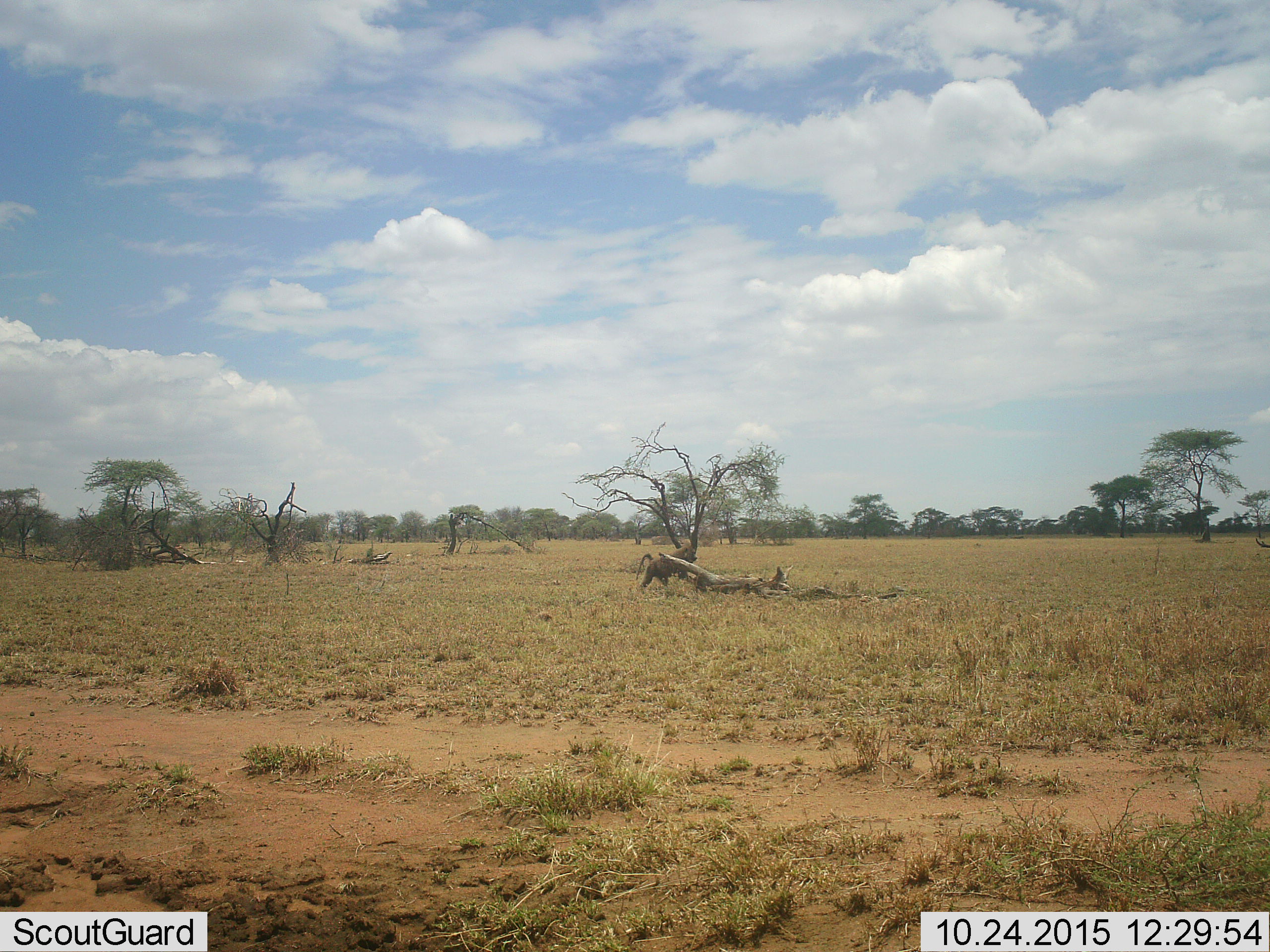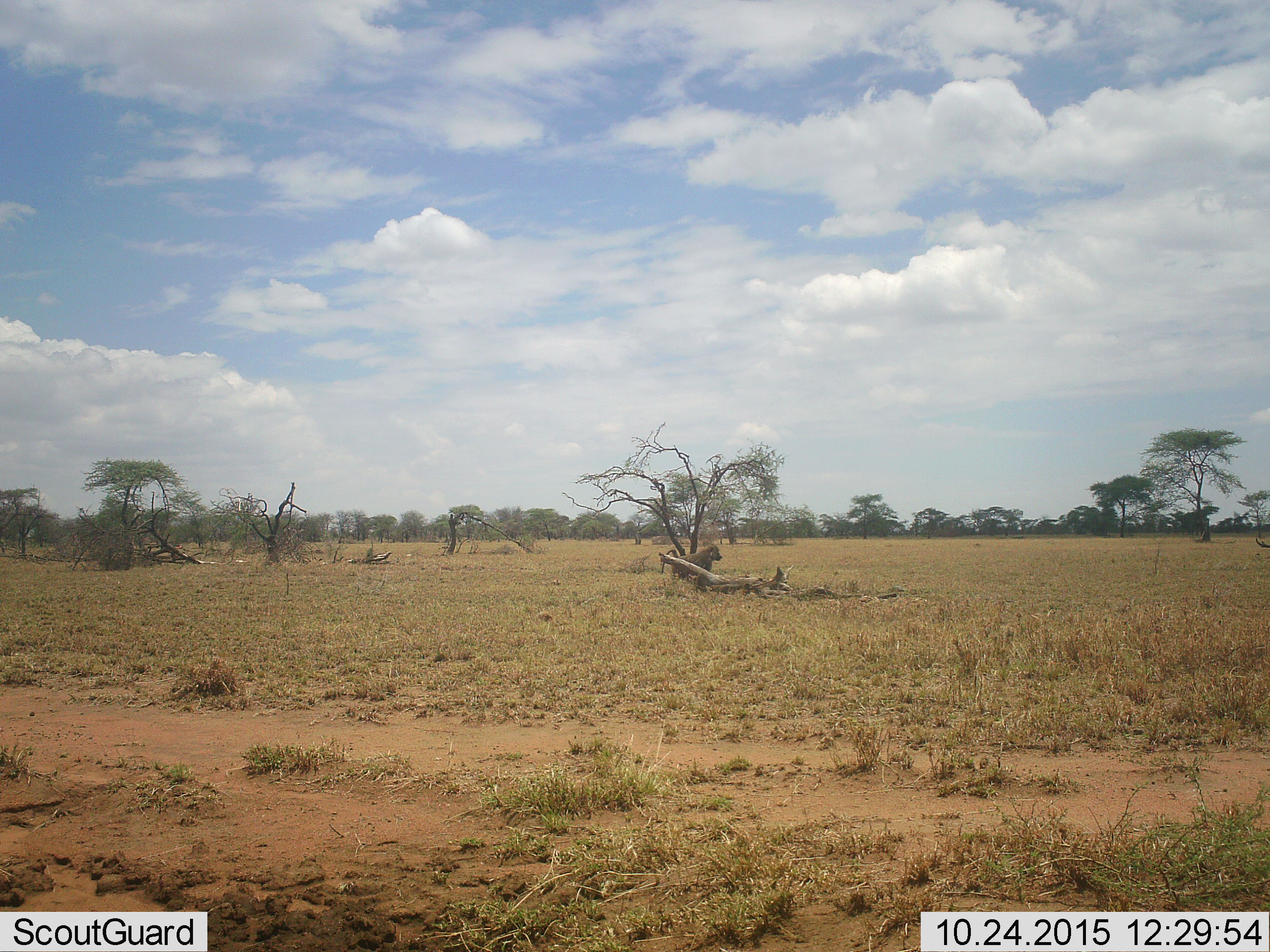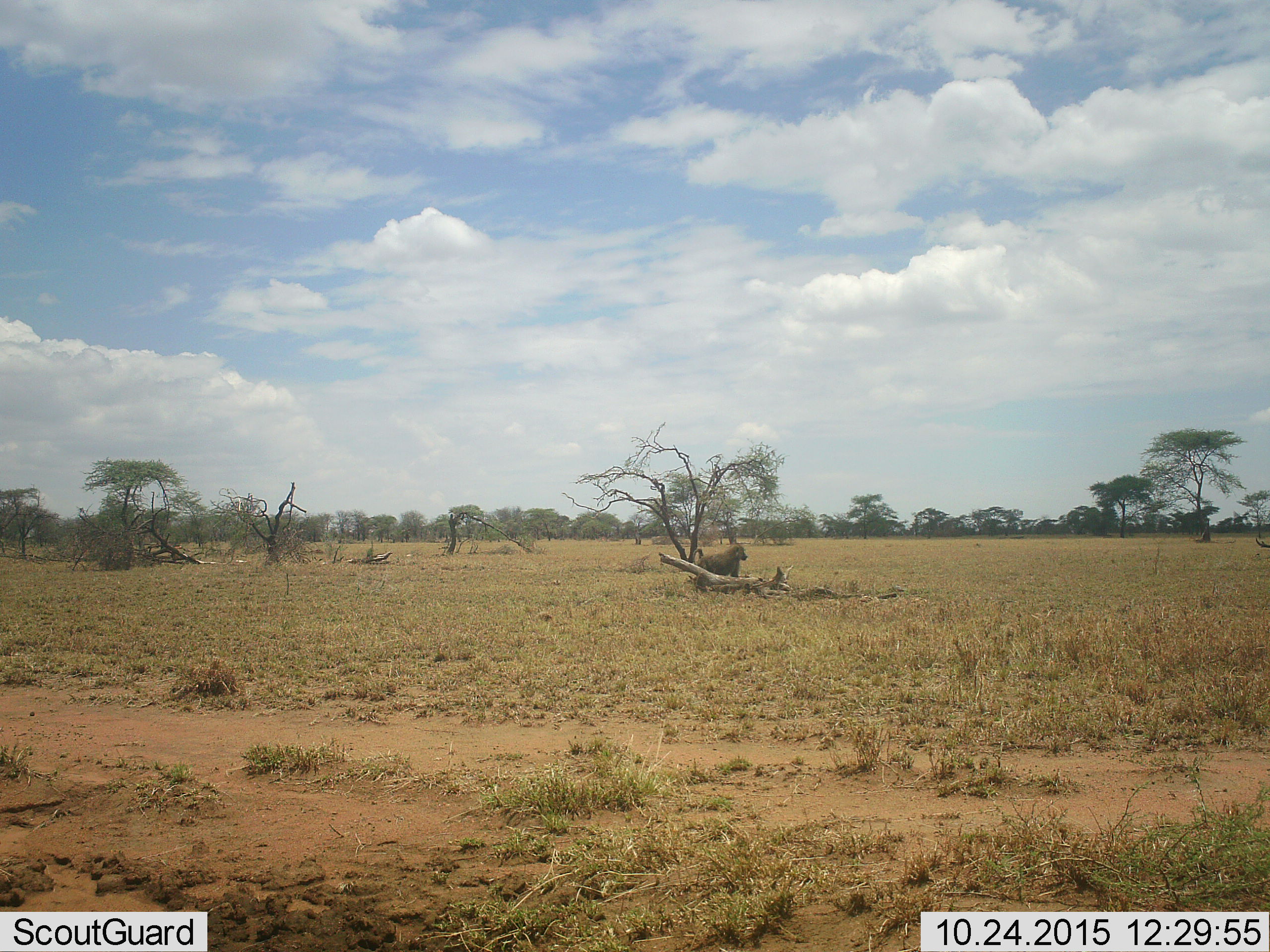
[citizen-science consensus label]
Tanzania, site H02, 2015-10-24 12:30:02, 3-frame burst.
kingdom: Animalia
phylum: Chordata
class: Mammalia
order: Primates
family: Cercopithecidae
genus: Papio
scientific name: Papio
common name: baboon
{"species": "baboon (Papio)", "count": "1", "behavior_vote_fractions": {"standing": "11%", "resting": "0%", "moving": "89%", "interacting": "0%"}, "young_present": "0%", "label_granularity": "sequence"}